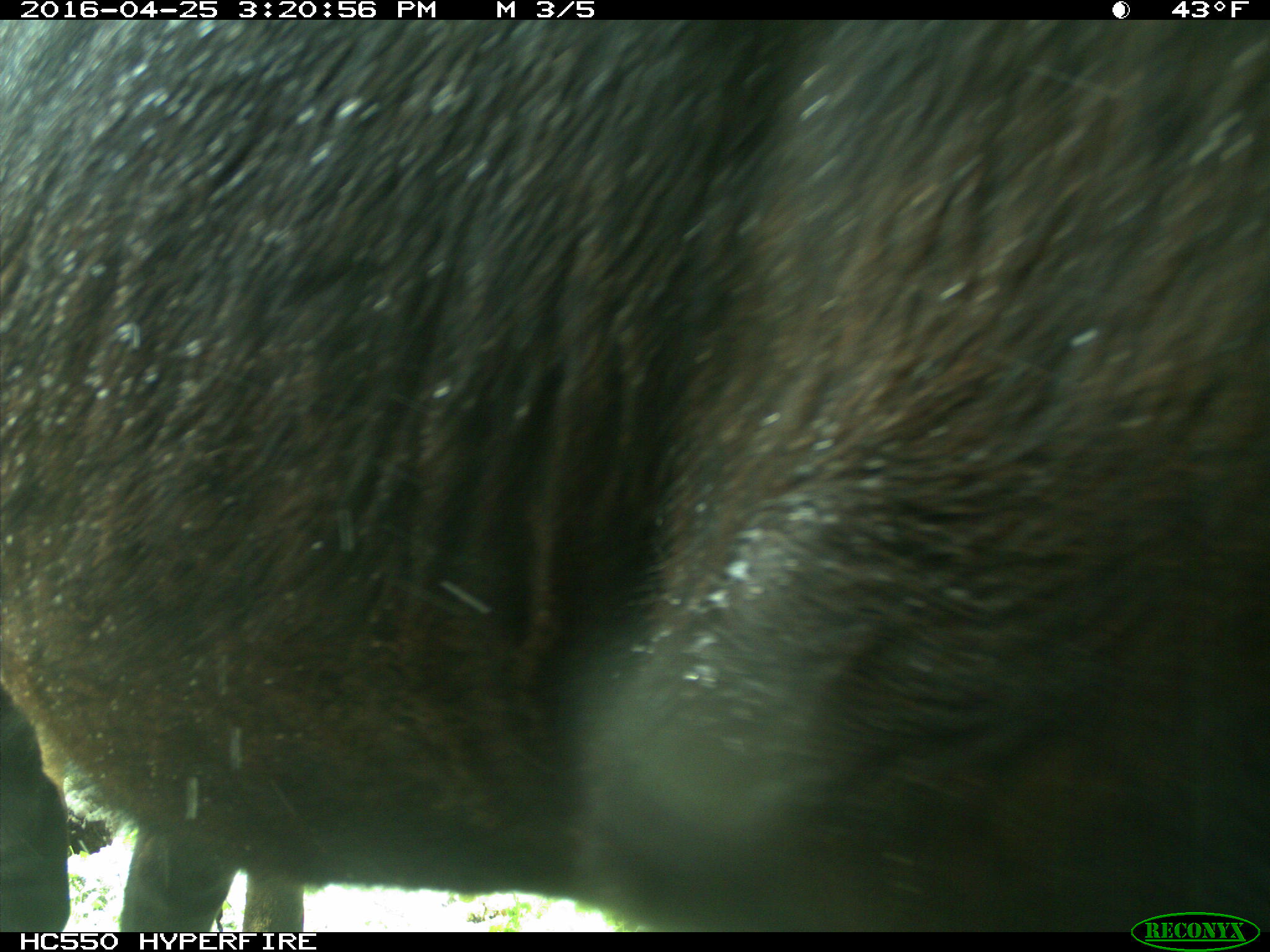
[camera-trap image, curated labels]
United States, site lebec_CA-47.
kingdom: Animalia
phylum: Chordata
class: Mammalia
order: Artiodactyla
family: Bovidae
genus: Bos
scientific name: Bos taurus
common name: domestic cow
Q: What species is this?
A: Bos taurus (domestic cow).